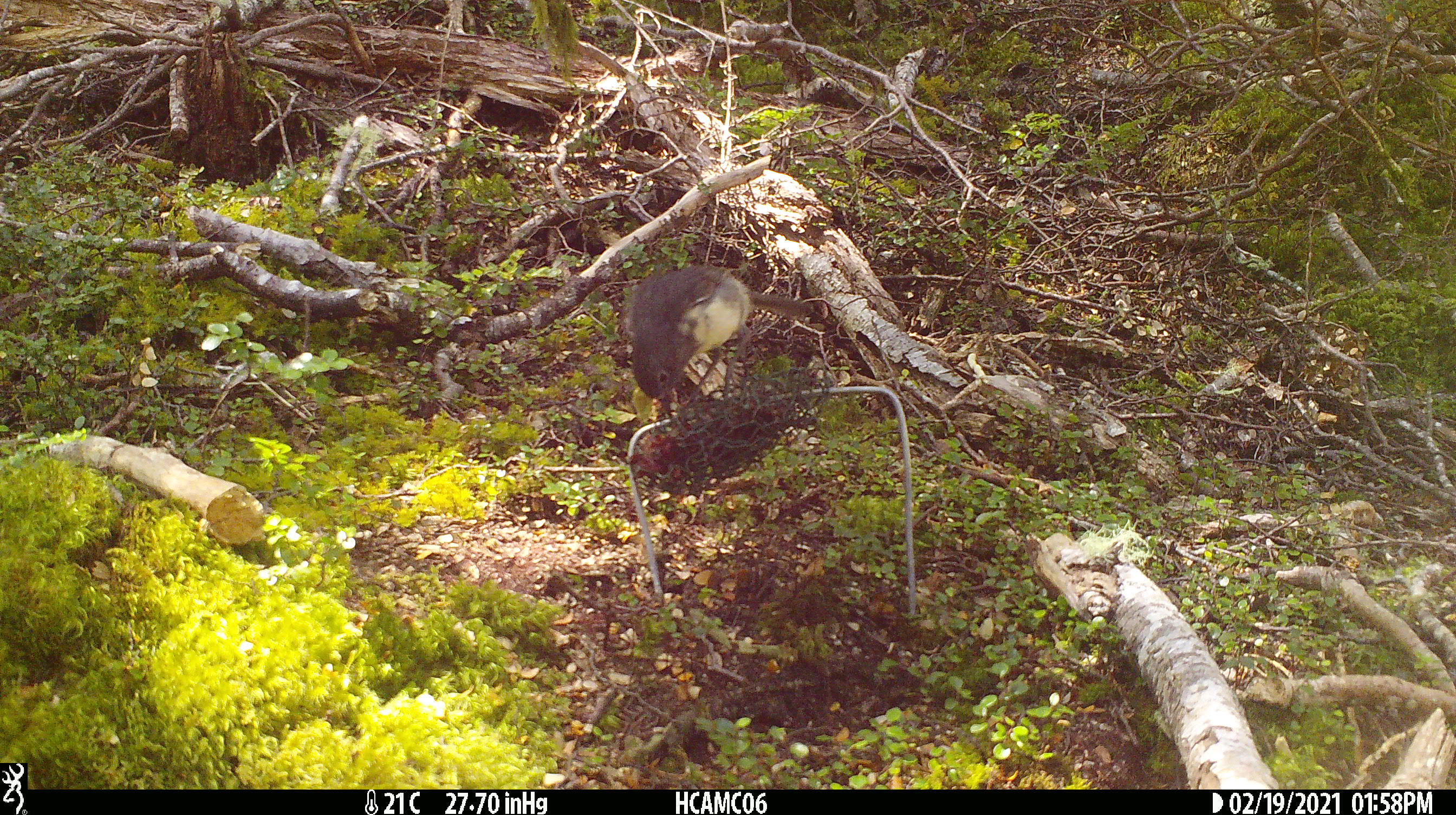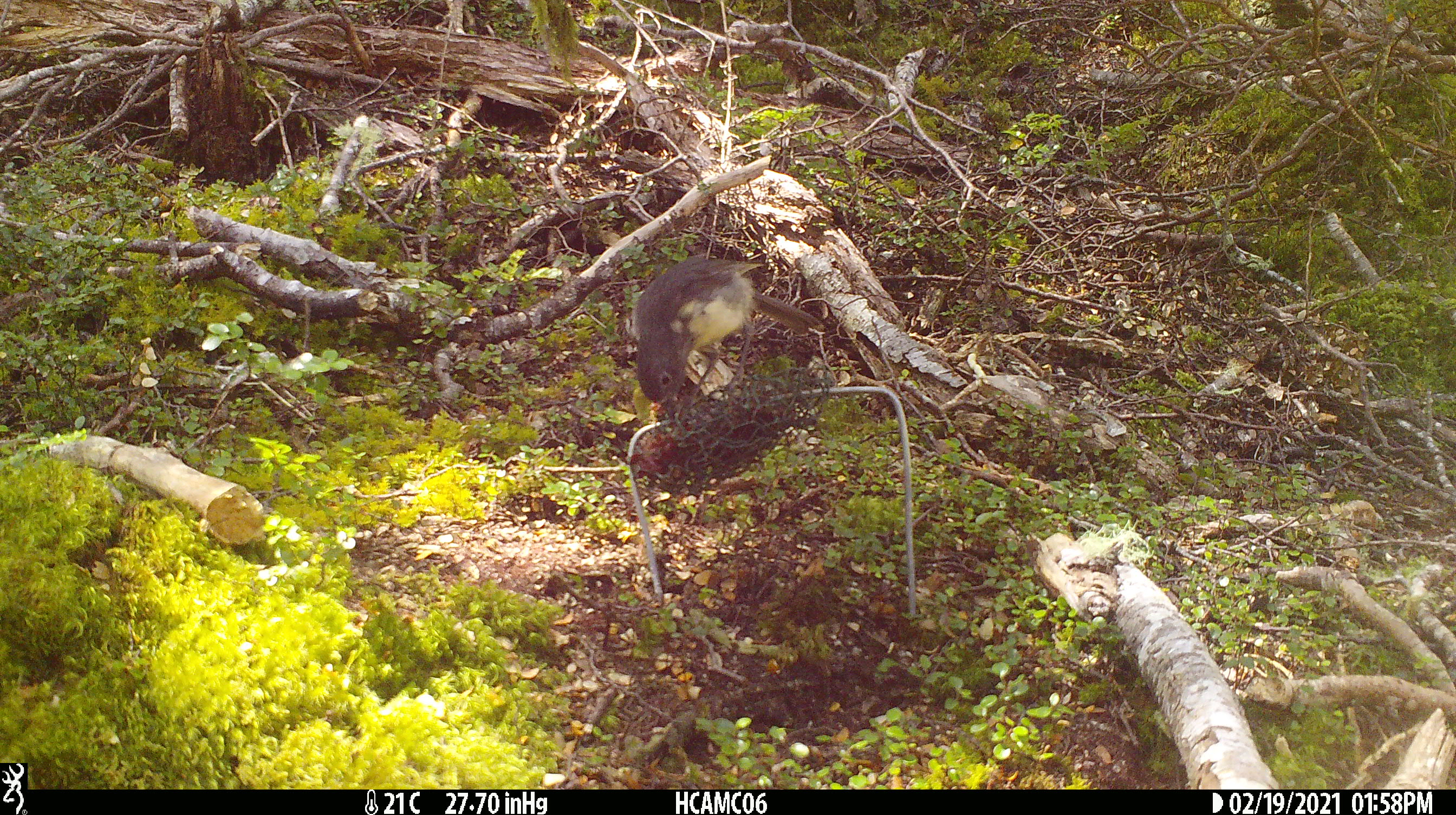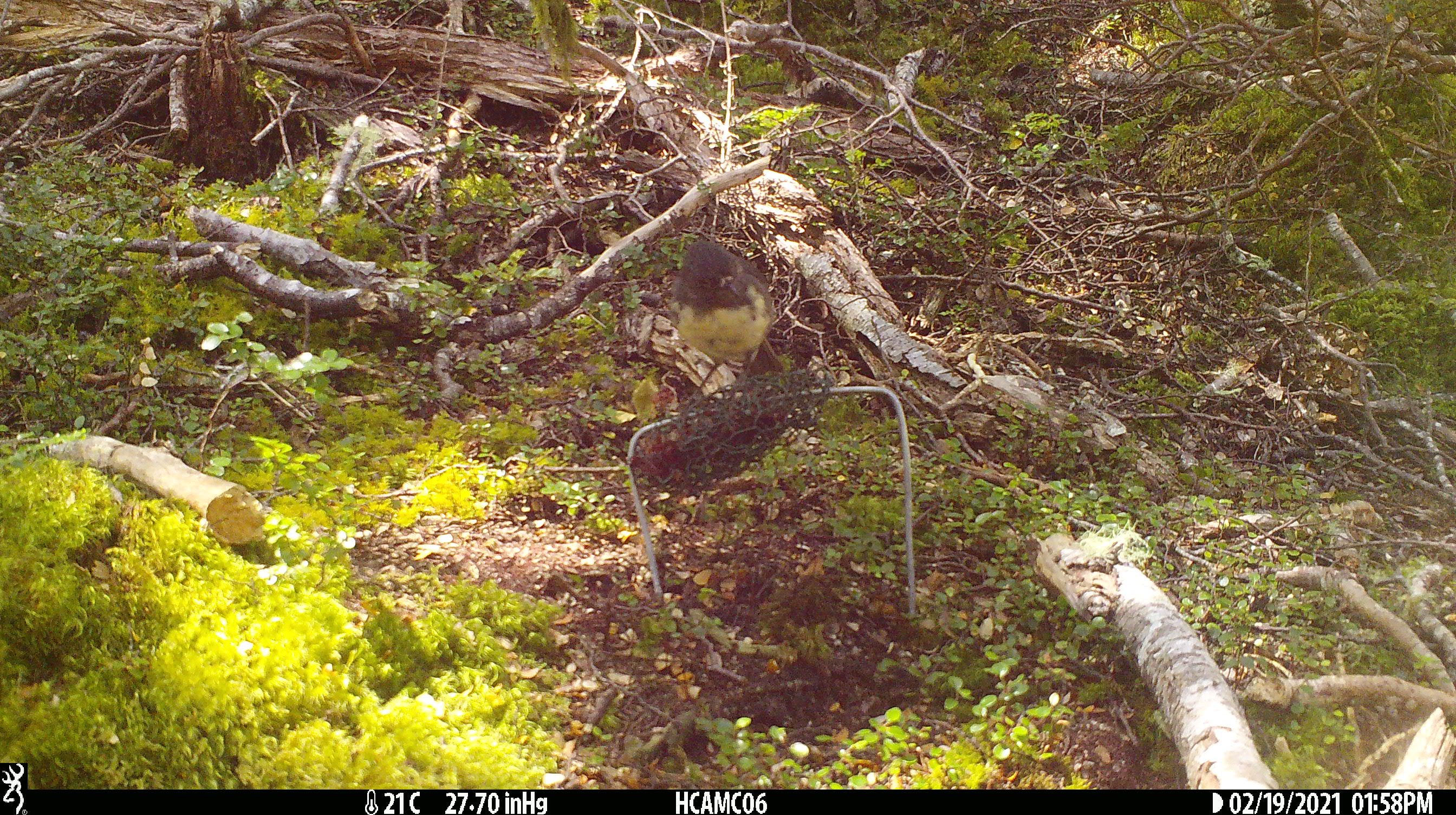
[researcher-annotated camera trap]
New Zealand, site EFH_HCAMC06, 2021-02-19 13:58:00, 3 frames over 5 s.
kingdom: Animalia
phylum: Chordata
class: Aves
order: Passeriformes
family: Petroicidae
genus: Petroica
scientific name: Petroica australis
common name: new zealand robin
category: robin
Robin (new zealand robin) (Petroica australis).